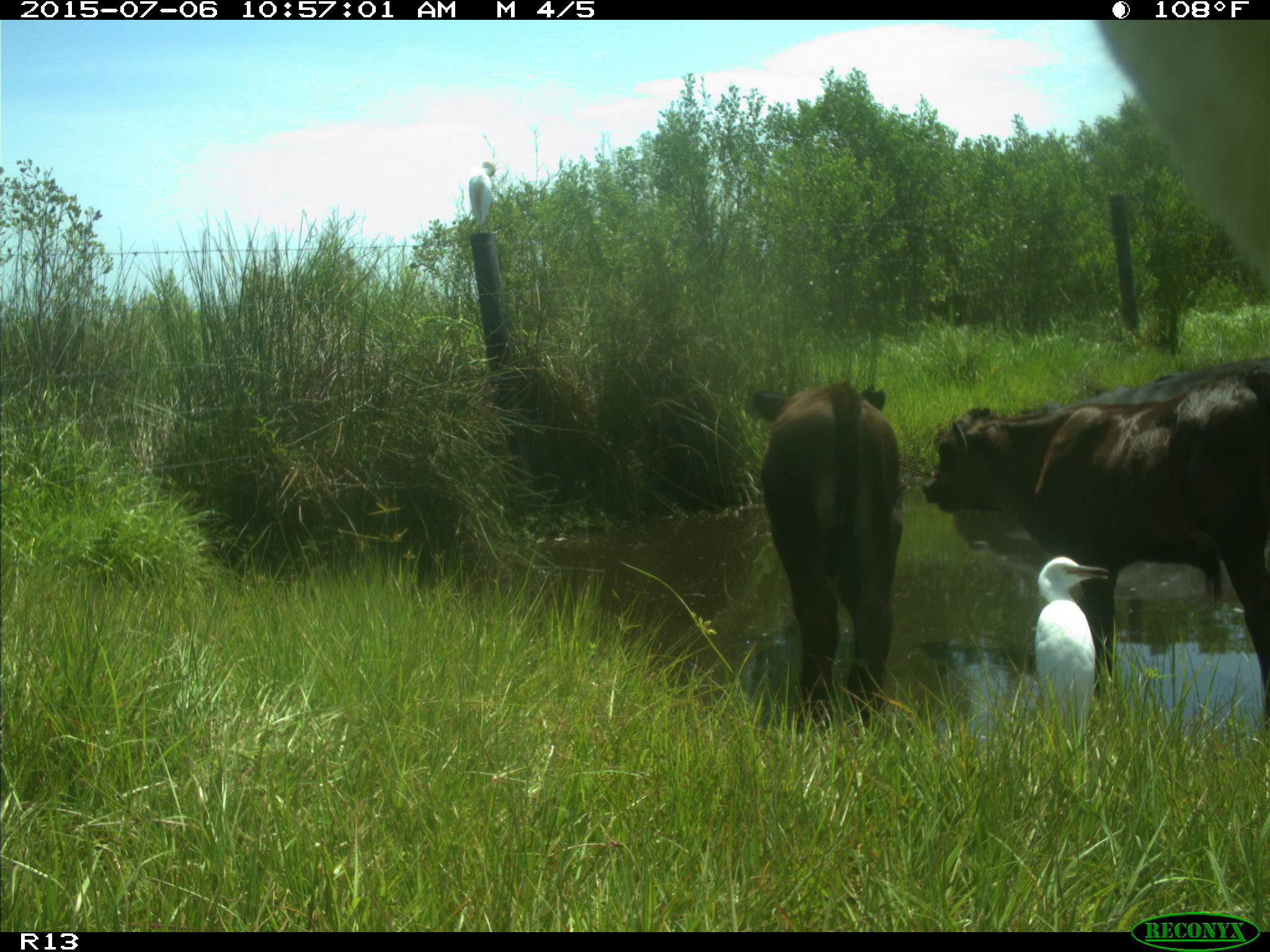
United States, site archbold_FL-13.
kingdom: Animalia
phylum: Chordata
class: Mammalia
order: Artiodactyla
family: Bovidae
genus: Bos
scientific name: Bos taurus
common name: domestic cow